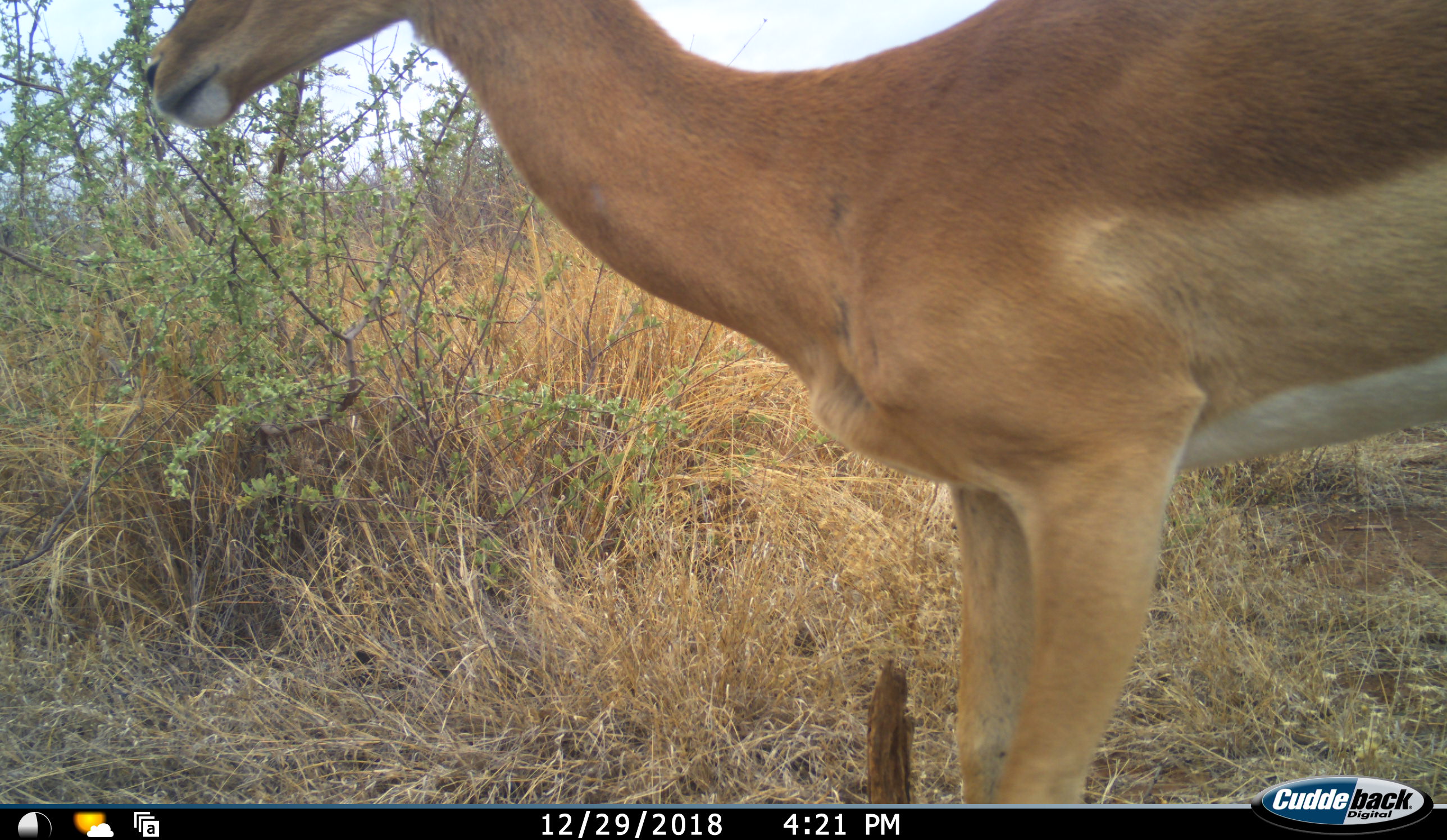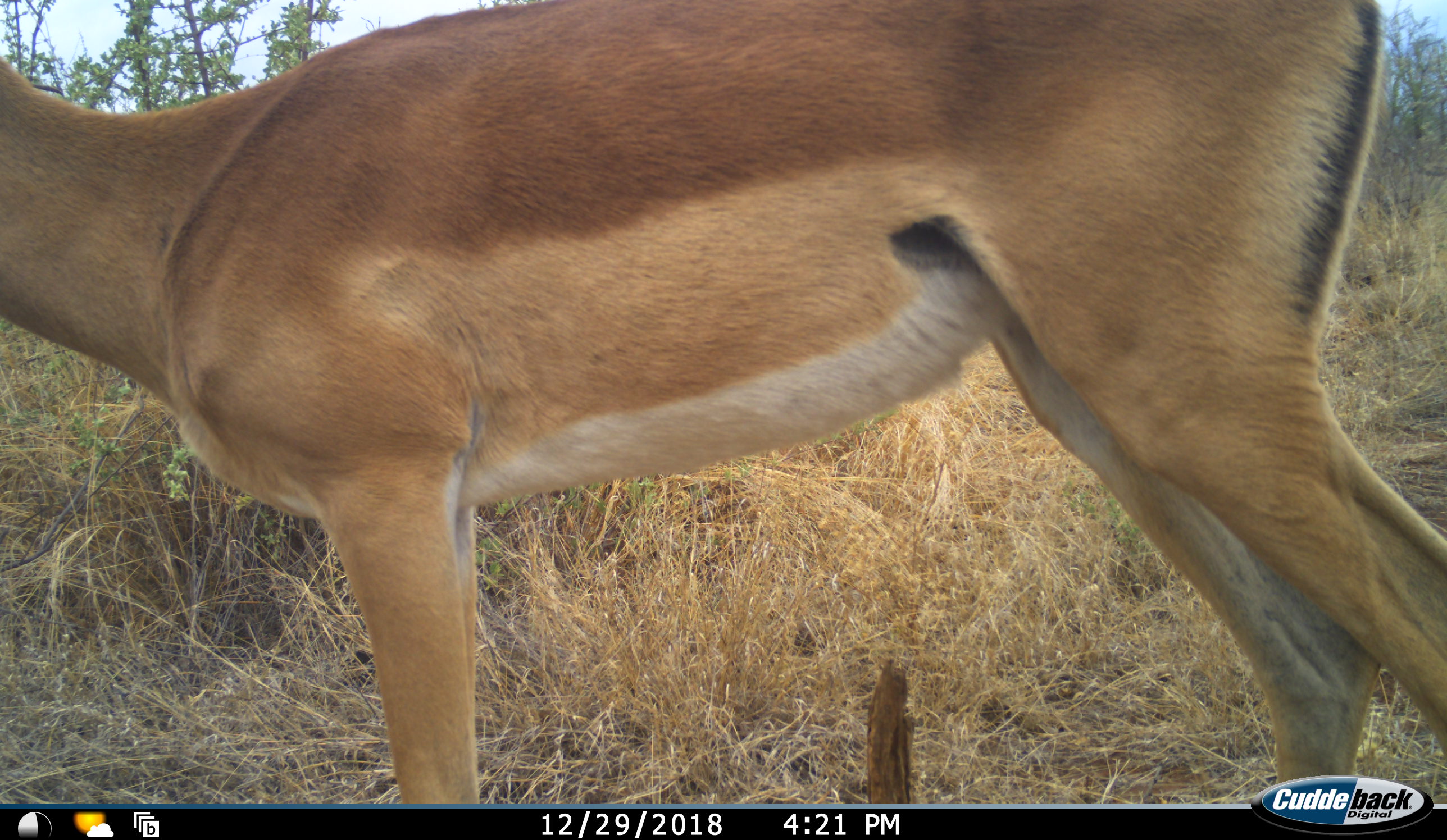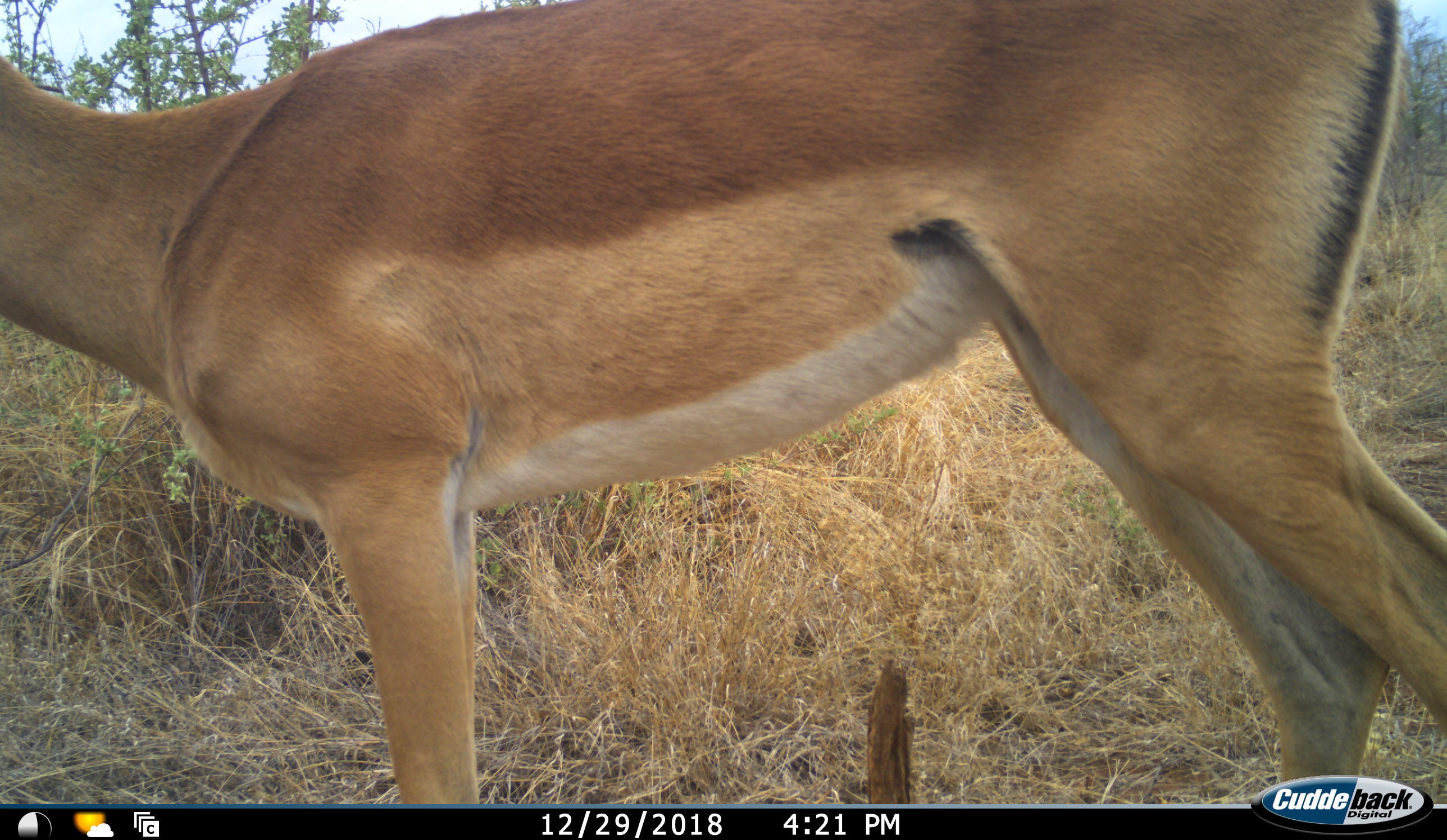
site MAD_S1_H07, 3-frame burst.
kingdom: Animalia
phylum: Chordata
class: Mammalia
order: Artiodactyla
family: Bovidae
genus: Aepyceros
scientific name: Aepyceros melampus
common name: impala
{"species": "impala (Aepyceros melampus)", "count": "1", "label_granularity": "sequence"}